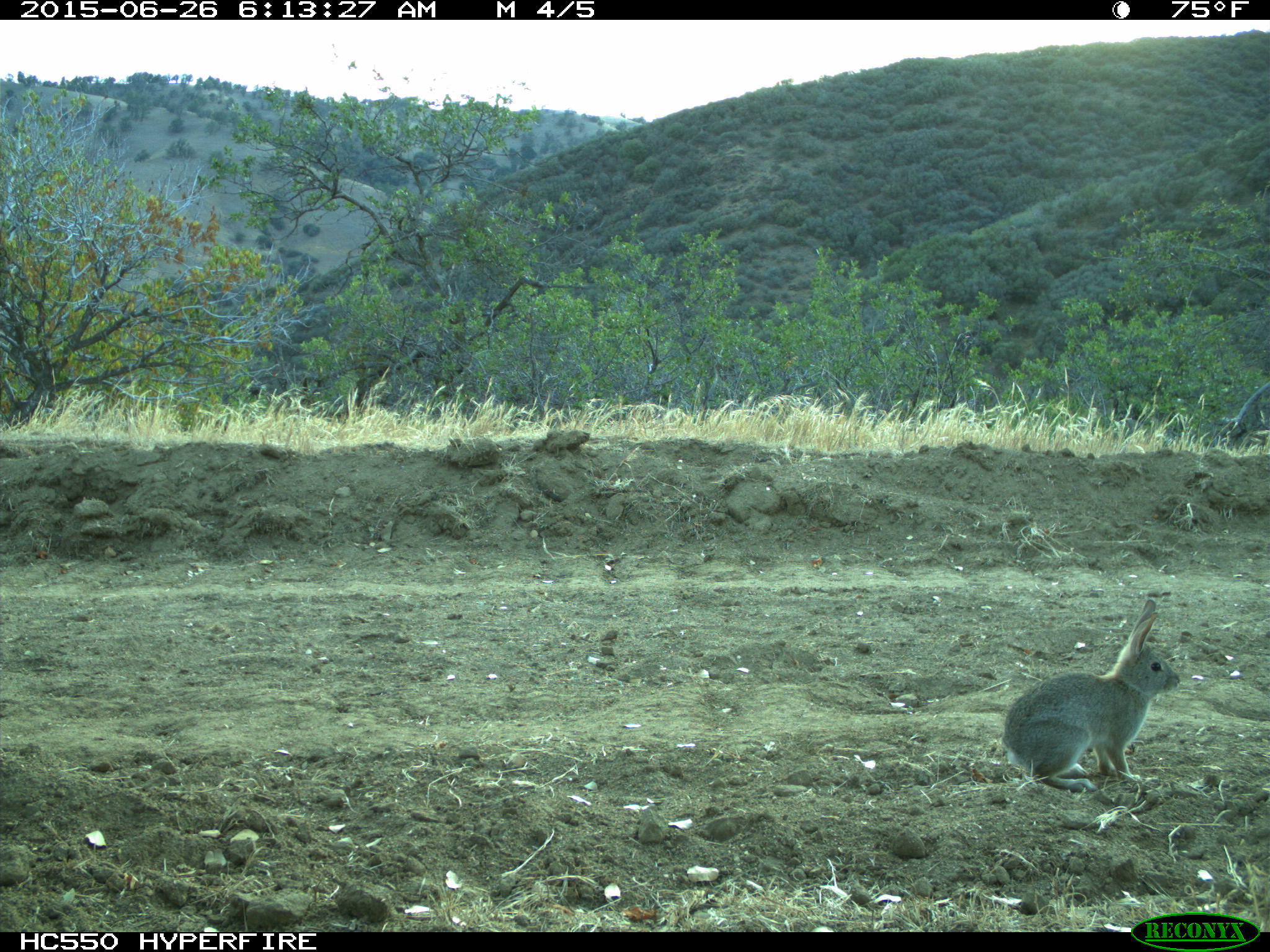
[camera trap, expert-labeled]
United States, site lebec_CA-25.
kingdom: Animalia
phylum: Chordata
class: Mammalia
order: Lagomorpha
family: Leporidae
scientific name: Leporidae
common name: rabbits and hares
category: unidentified rabbit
Unidentified rabbit (rabbits and hares) (Leporidae).